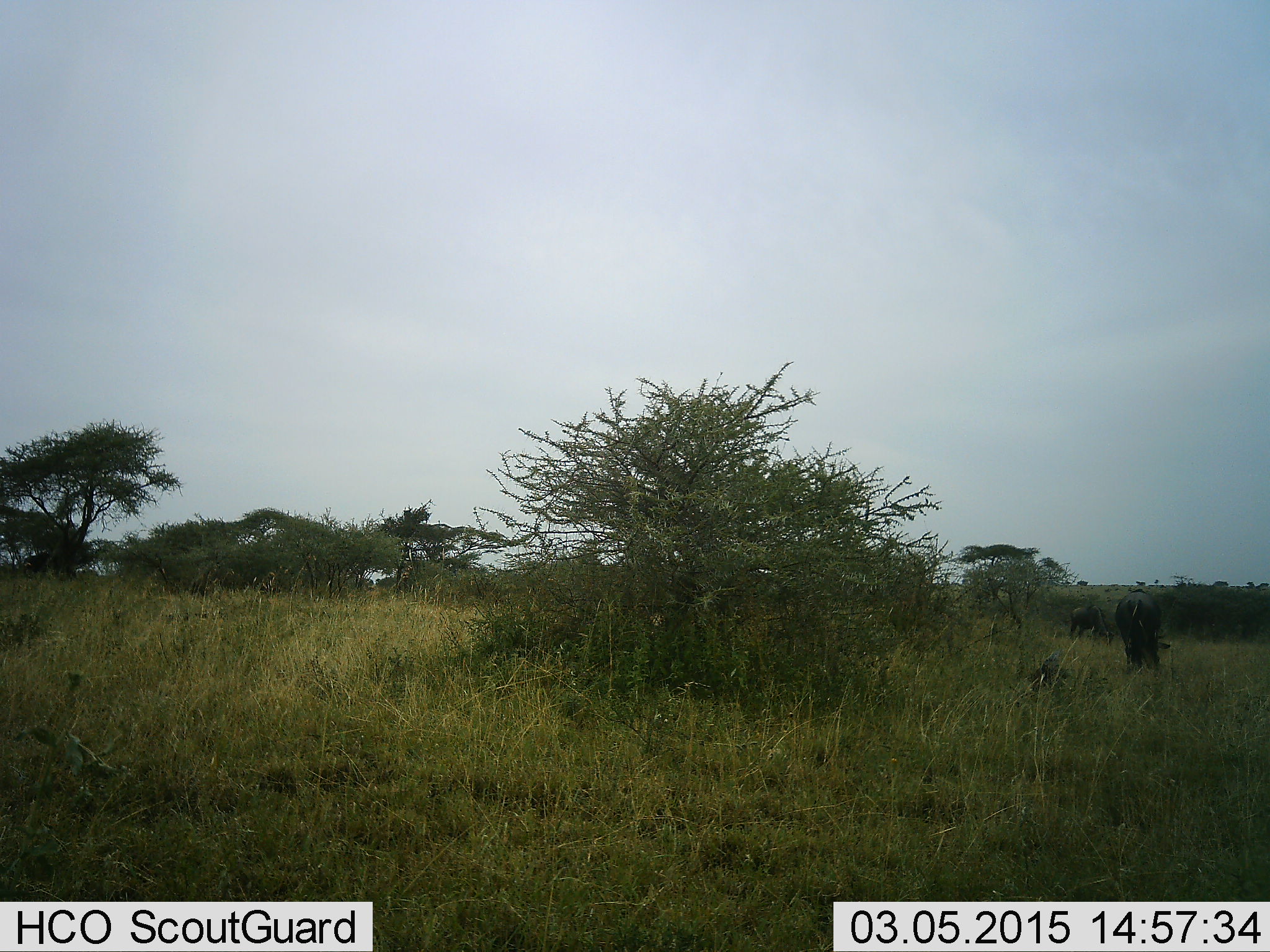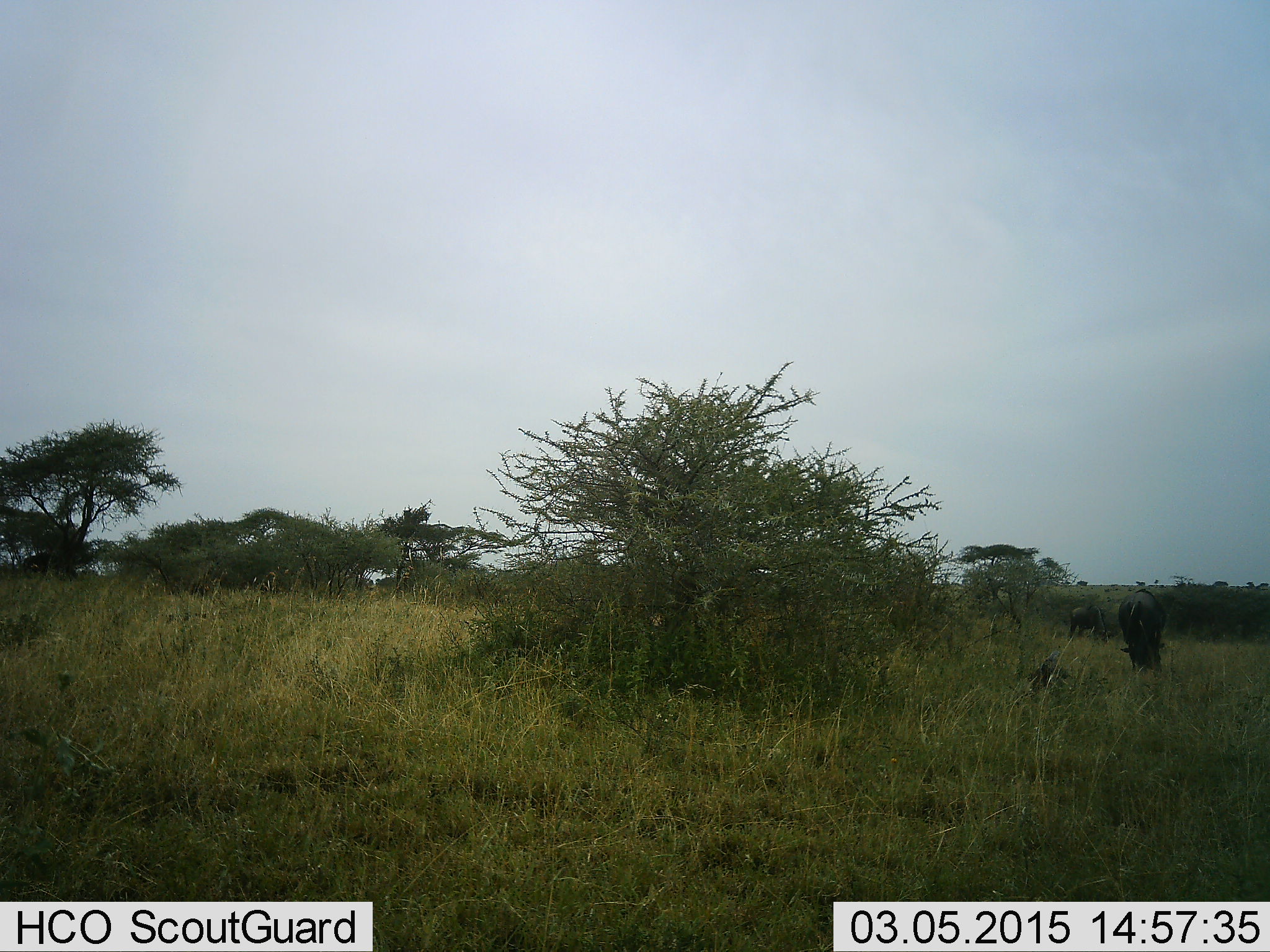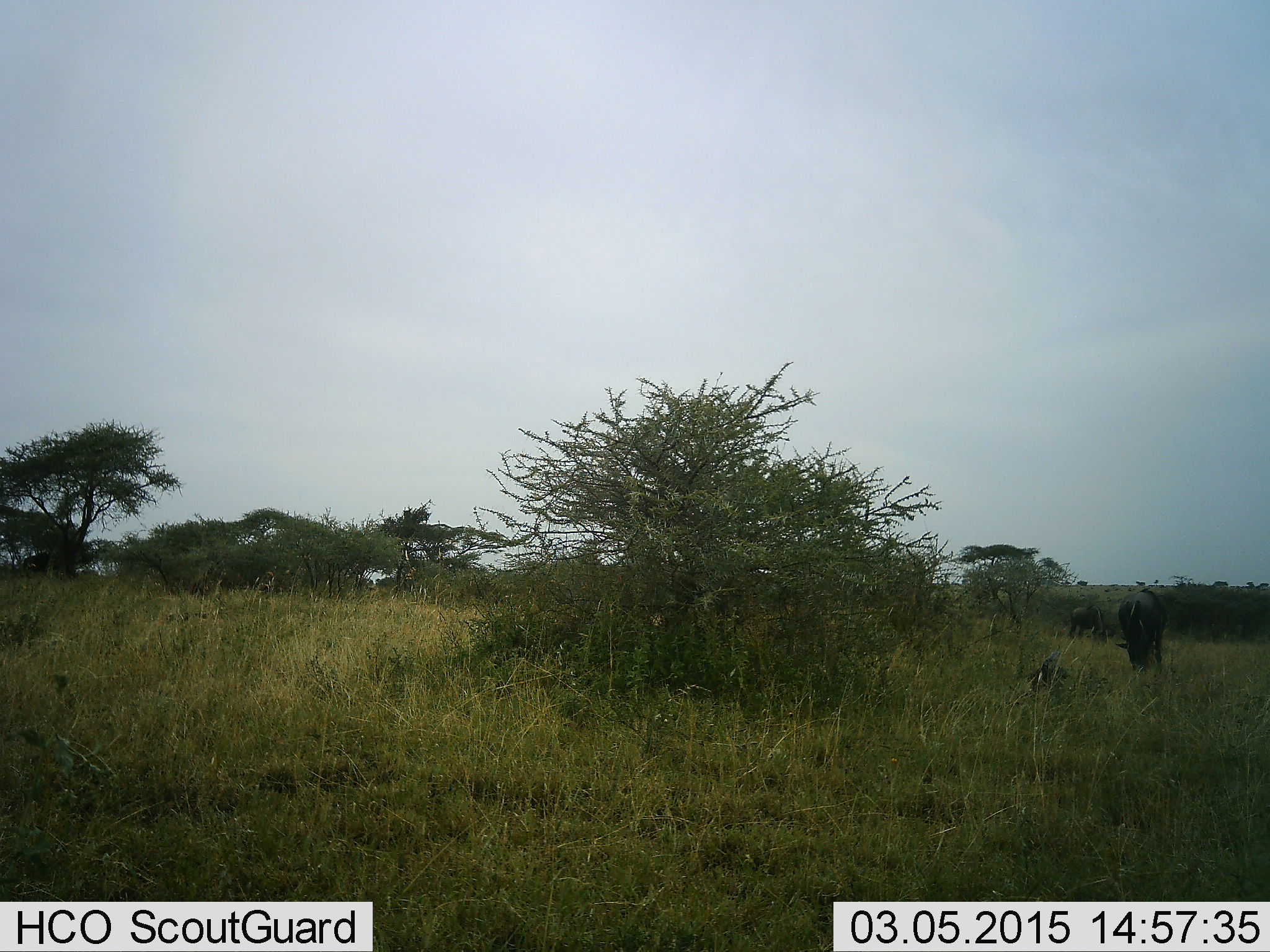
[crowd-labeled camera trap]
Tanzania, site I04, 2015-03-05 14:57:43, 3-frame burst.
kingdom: Animalia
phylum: Chordata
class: Mammalia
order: Artiodactyla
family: Bovidae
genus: Connochaetes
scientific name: Connochaetes taurinus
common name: blue wildebeest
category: wildebeest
Wildebeest (blue wildebeest) (Connochaetes taurinus), count 2. Behavior (volunteer vote fractions): standing 20%, resting 10%, moving 0%, interacting 0%. Young present (vote fraction): 10%. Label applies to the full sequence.